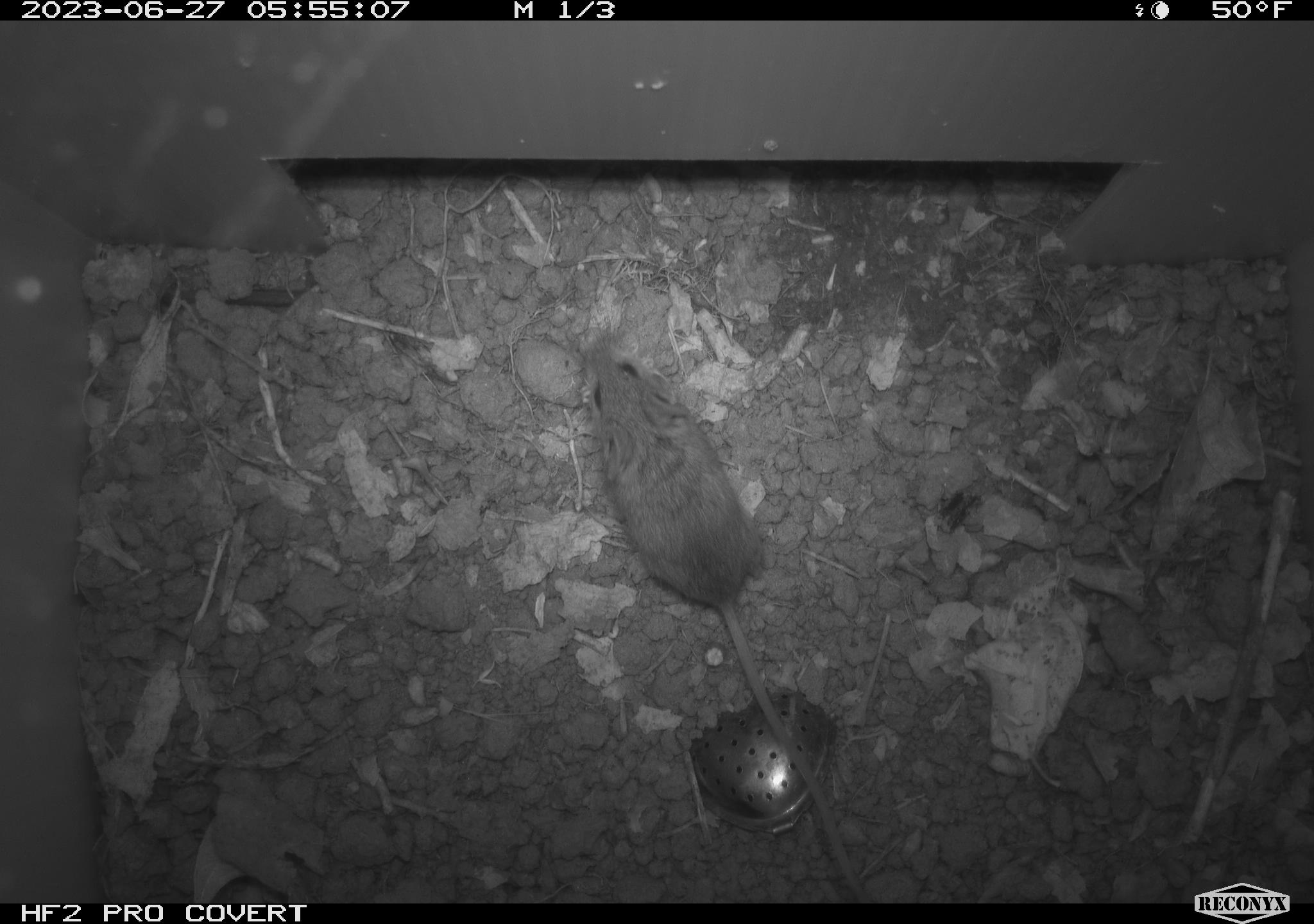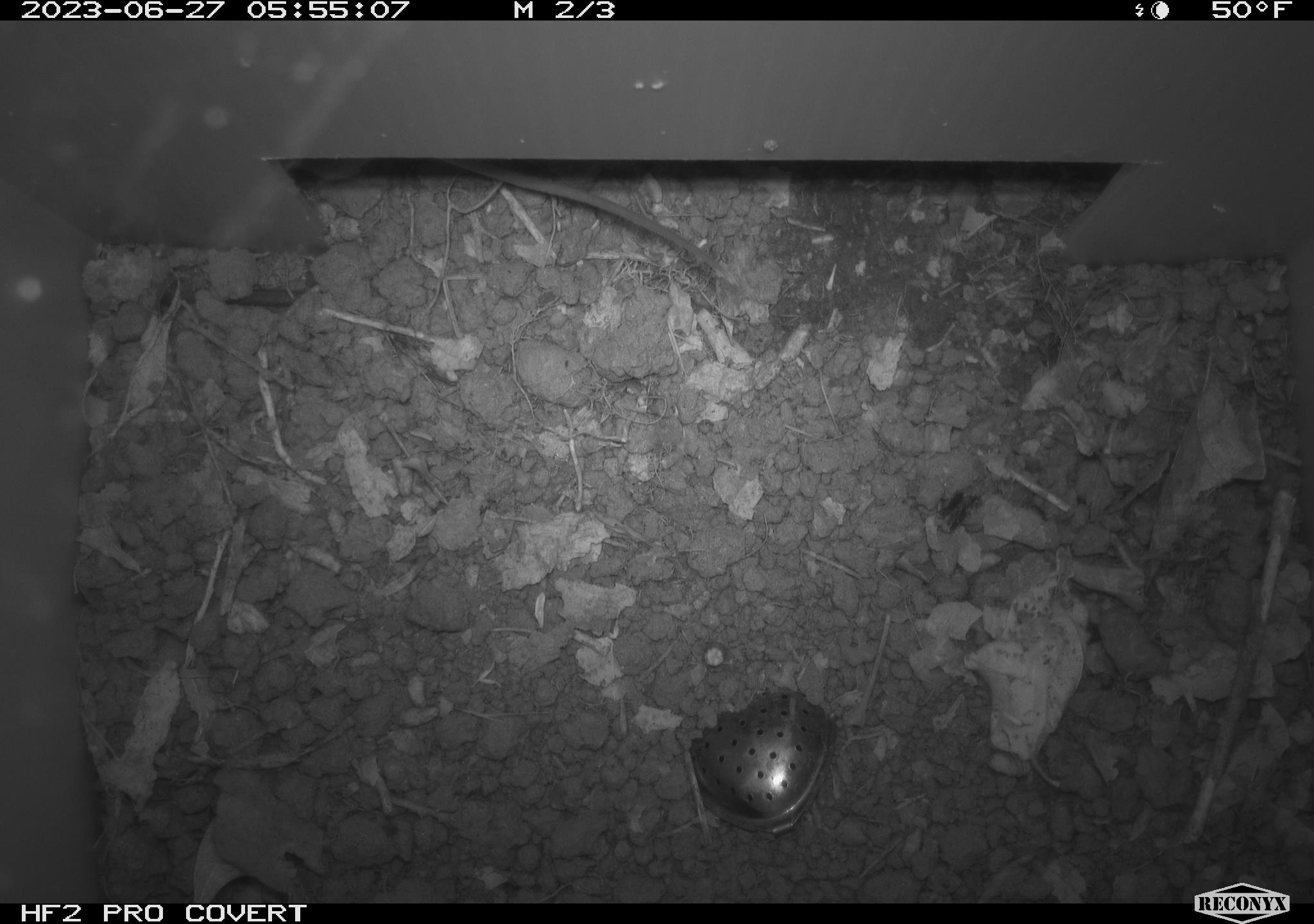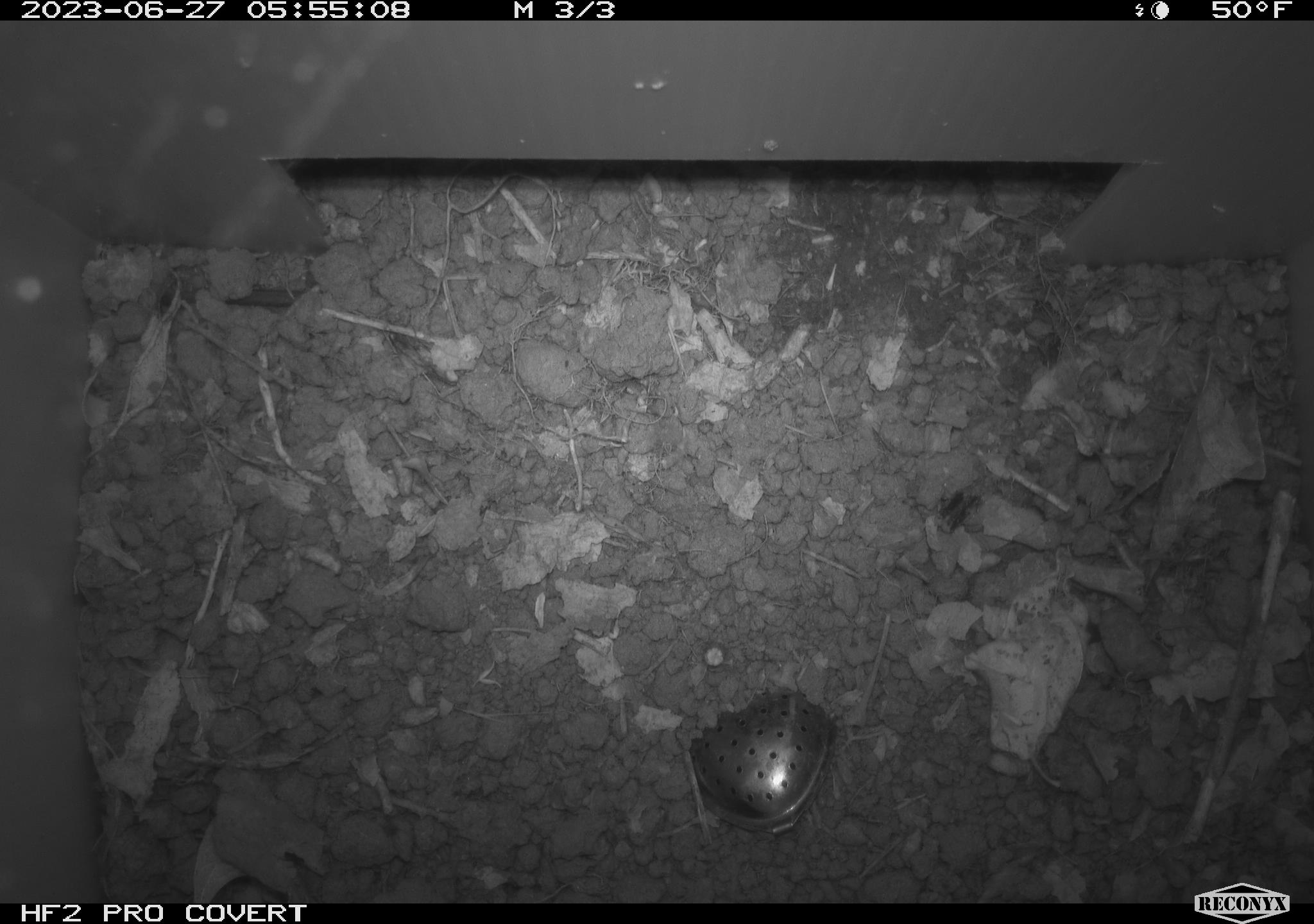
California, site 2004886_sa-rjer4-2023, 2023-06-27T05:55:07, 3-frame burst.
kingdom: Animalia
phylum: Chordata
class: Mammalia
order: Rodentia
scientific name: Rodentia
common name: mouse species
Mouse species (Rodentia).